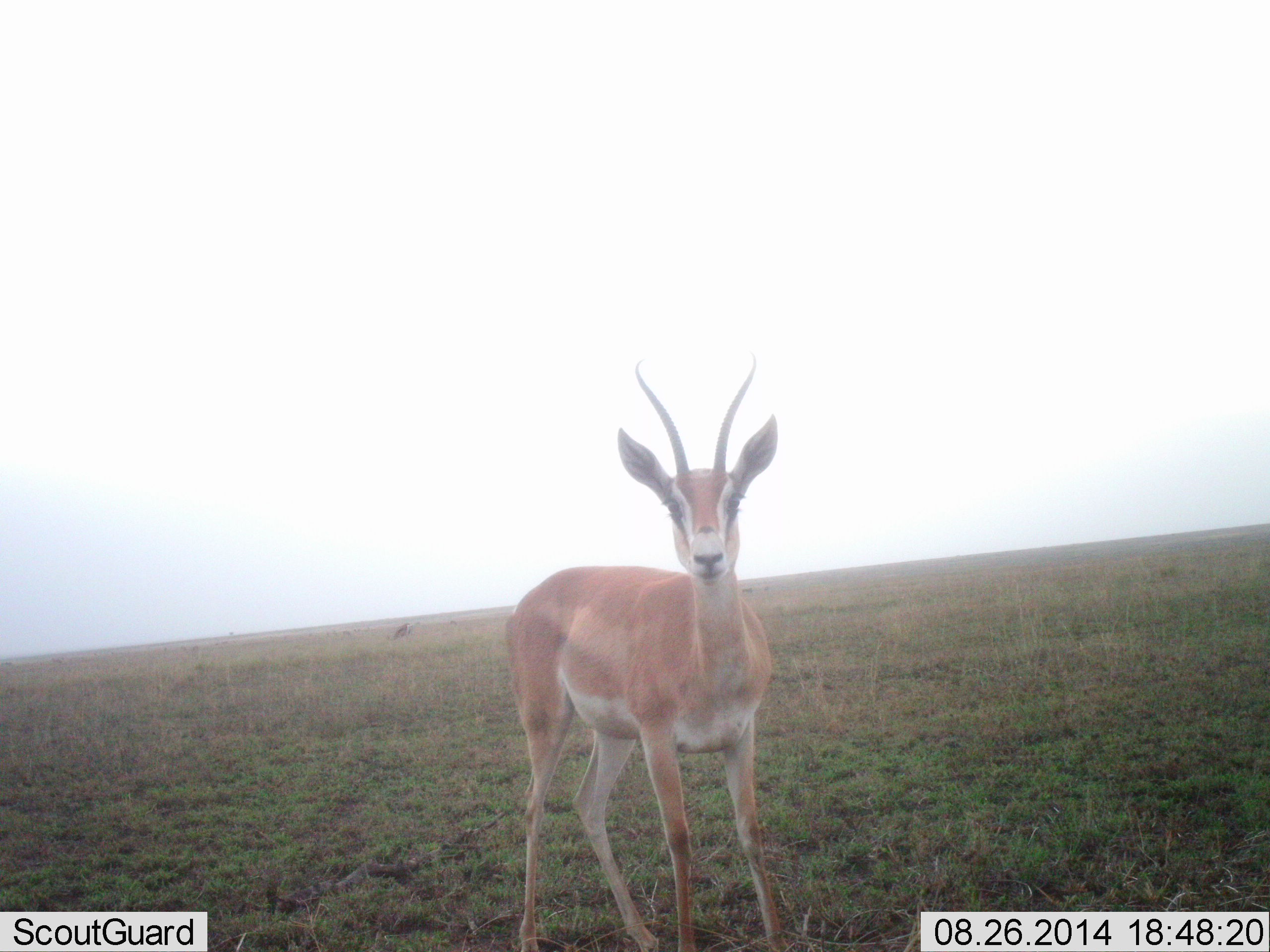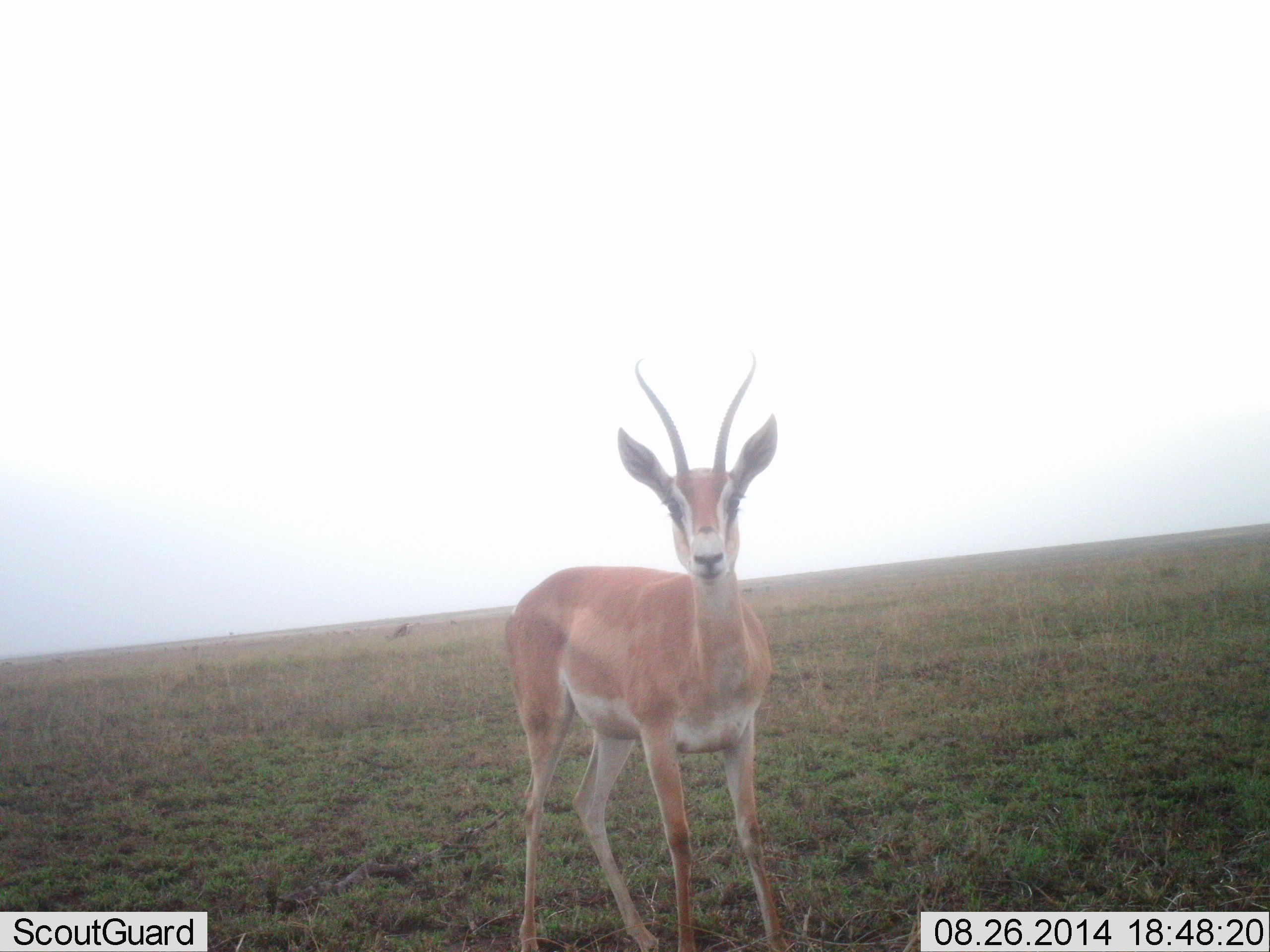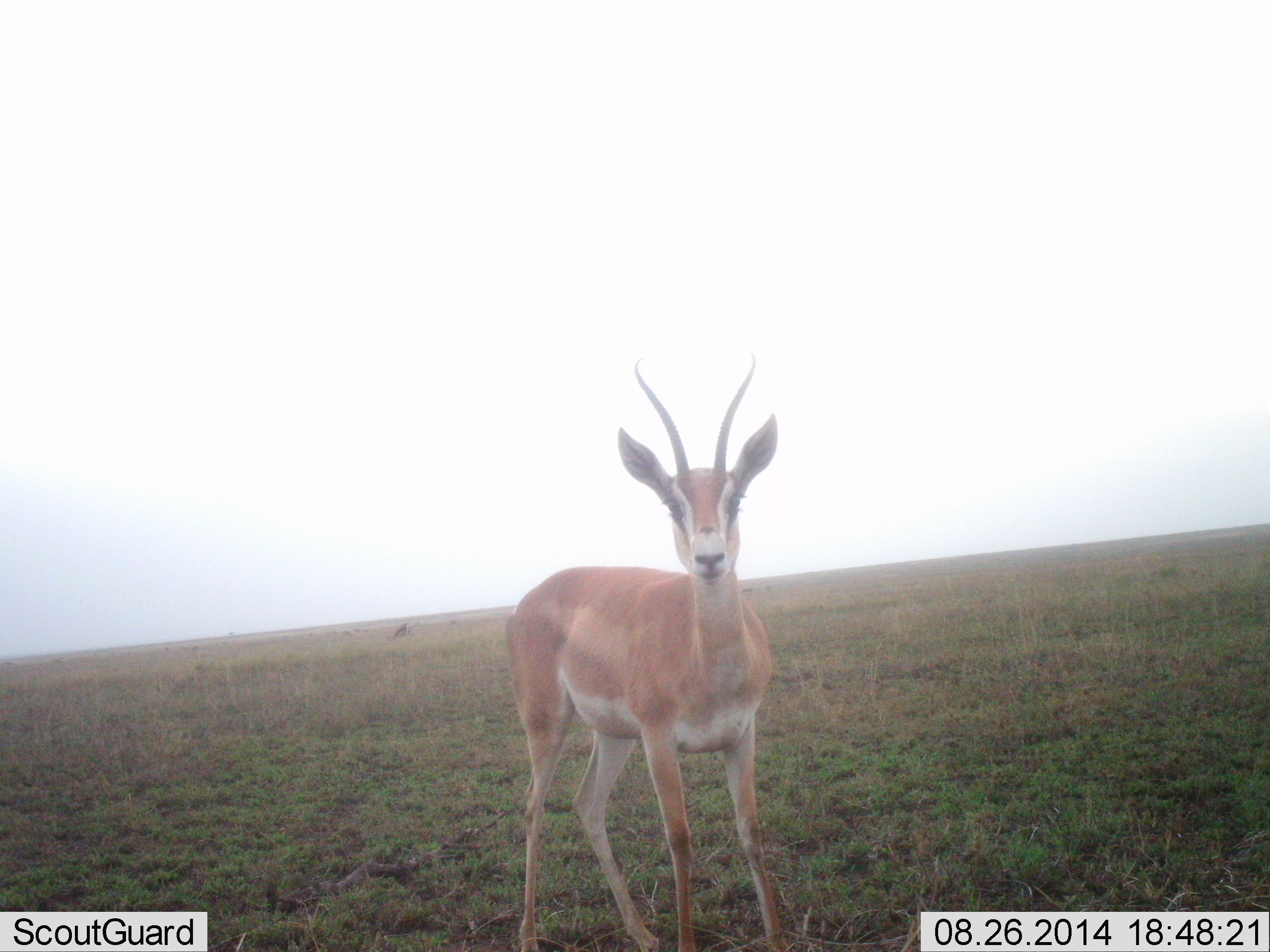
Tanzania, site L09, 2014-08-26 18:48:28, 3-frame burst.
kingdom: Animalia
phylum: Chordata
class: Mammalia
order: Artiodactyla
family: Bovidae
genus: Nanger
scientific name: Nanger granti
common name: grant's gazelle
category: gazellegrants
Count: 1.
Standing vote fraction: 100%.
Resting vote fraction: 0%.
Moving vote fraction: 0%.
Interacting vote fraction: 0%.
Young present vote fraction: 0%.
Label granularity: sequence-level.